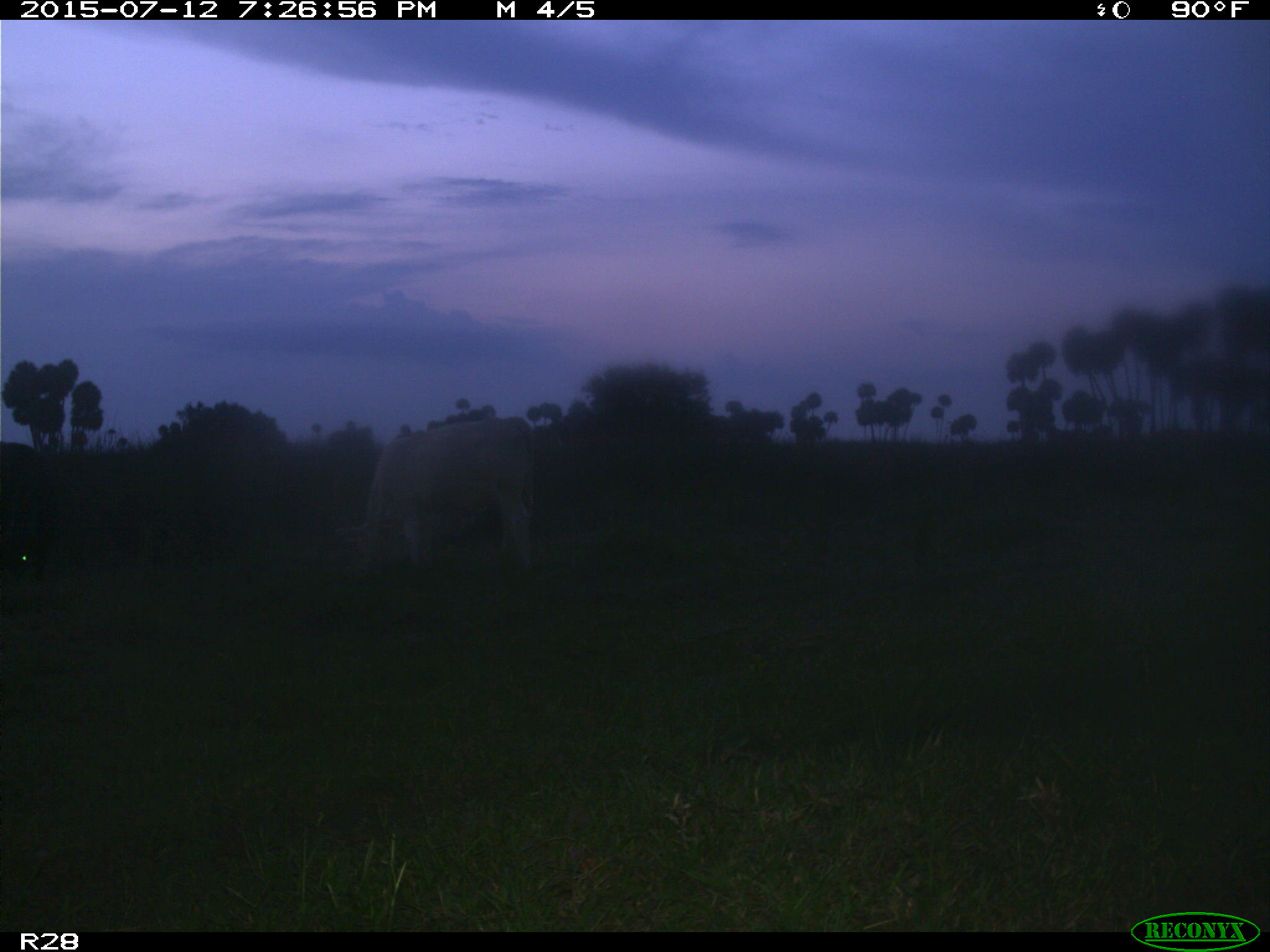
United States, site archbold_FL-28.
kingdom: Animalia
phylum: Chordata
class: Mammalia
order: Artiodactyla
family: Bovidae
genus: Bos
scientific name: Bos taurus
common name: domestic cow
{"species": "Bos taurus (domestic cow)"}